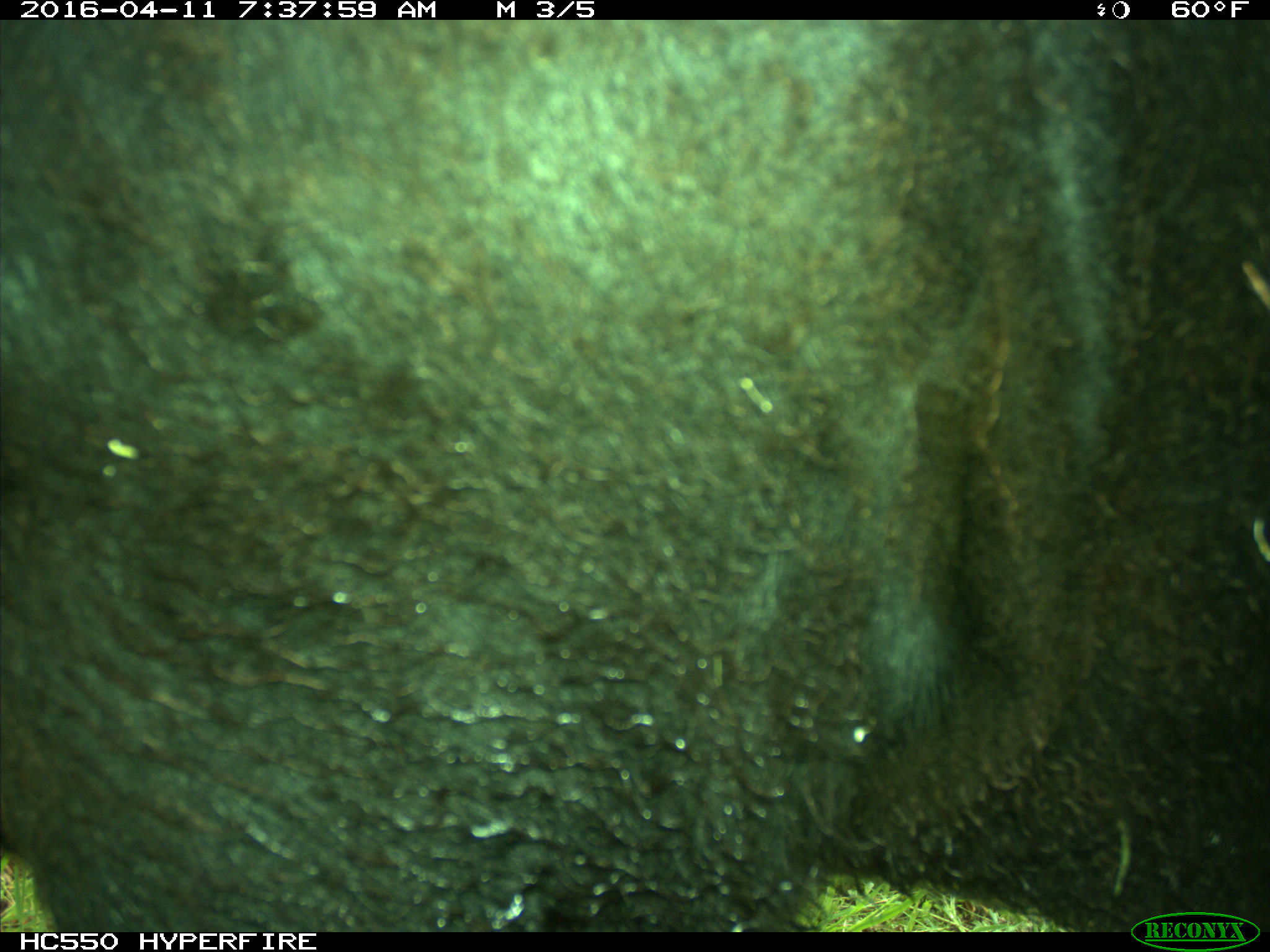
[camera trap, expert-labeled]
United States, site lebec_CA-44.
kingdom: Animalia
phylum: Chordata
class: Mammalia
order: Artiodactyla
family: Bovidae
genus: Bos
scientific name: Bos taurus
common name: domestic cow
Bos taurus (domestic cow).